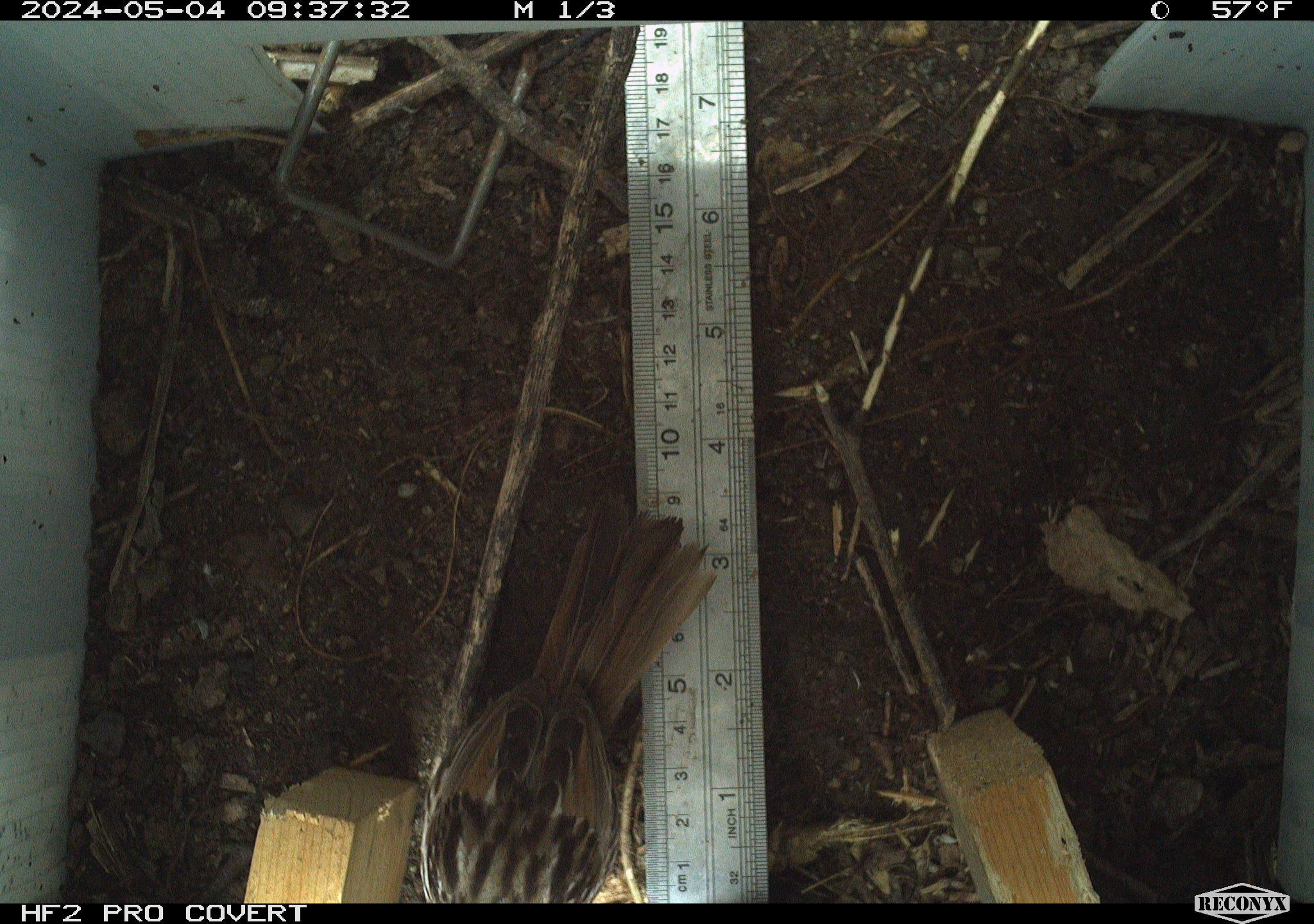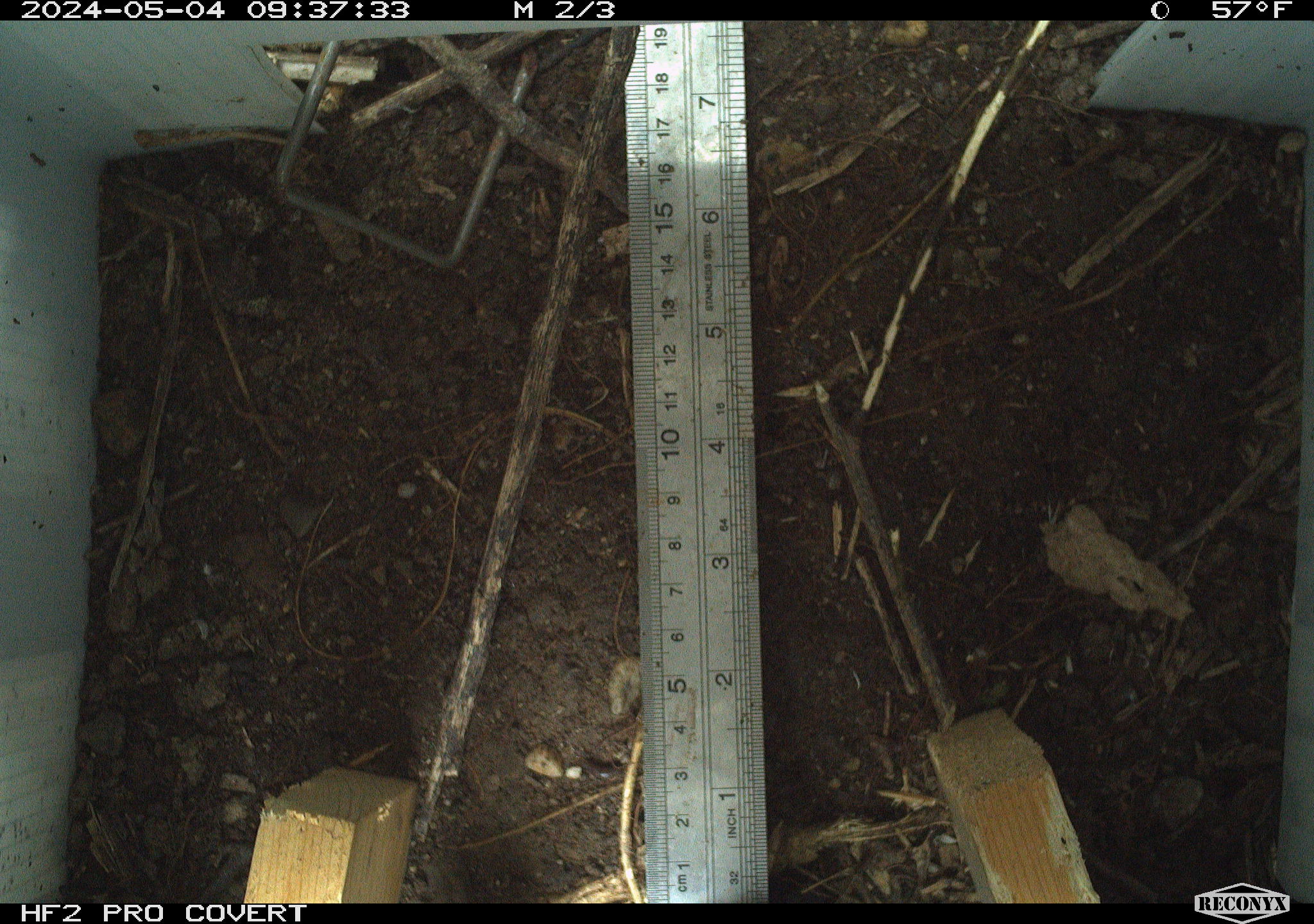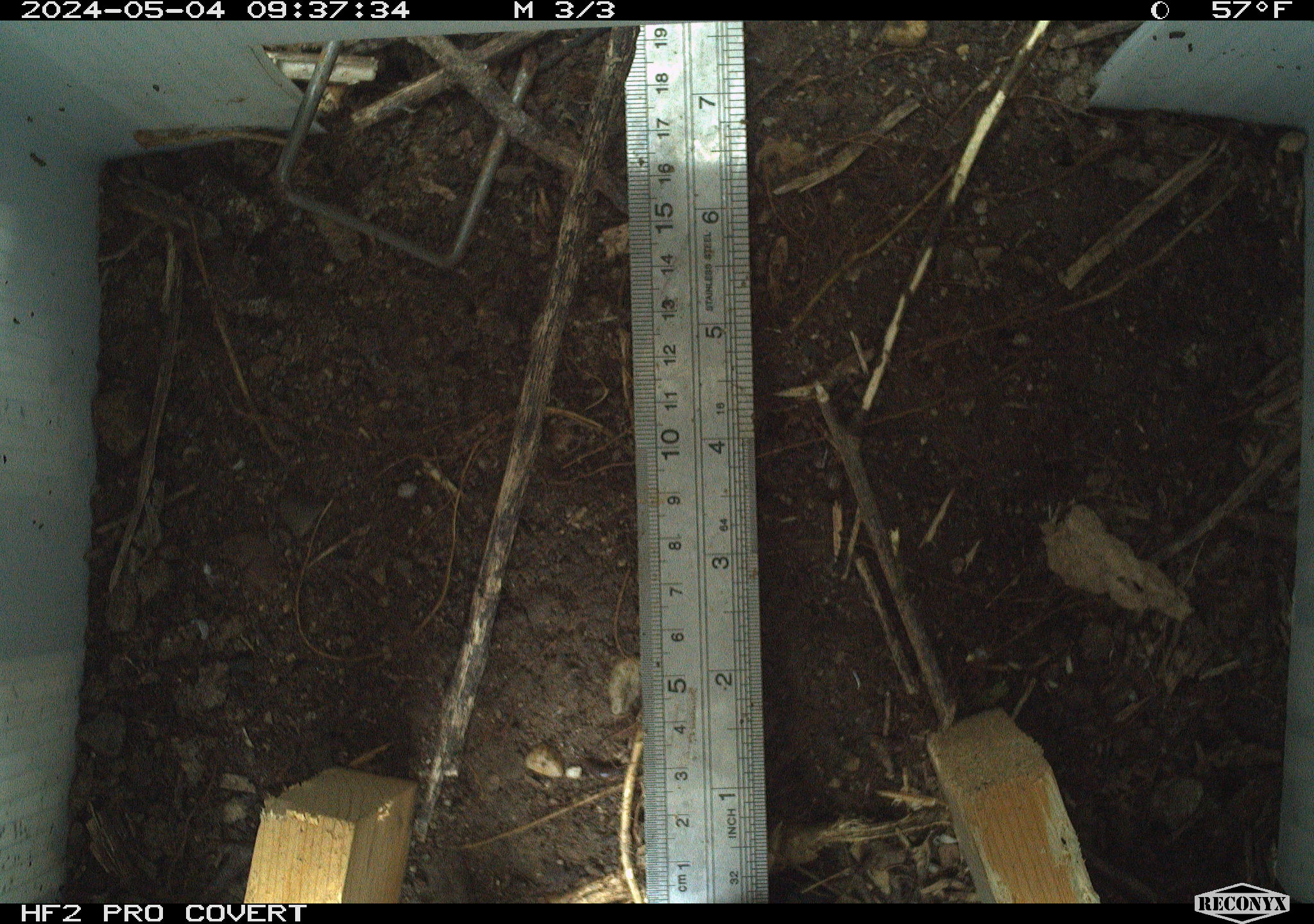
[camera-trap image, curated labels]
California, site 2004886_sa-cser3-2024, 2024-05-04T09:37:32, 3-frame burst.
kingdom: Animalia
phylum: Chordata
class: Aves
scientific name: Aves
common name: bird